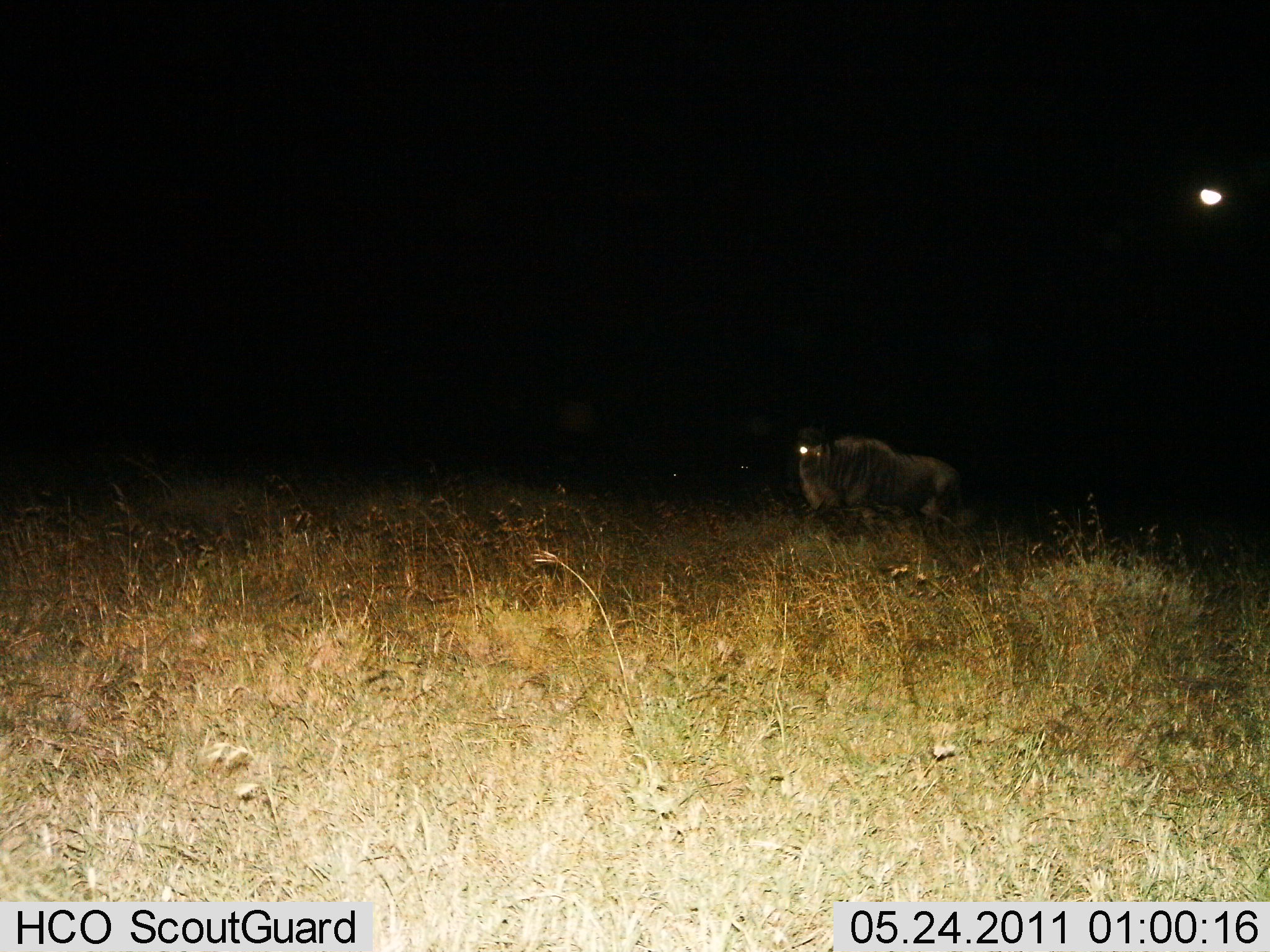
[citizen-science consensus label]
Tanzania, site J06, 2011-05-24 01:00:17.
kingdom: Animalia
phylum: Chordata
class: Mammalia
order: Artiodactyla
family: Bovidae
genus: Connochaetes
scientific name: Connochaetes taurinus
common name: blue wildebeest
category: wildebeest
Wildebeest (blue wildebeest) (Connochaetes taurinus), count 1. Behavior (volunteer vote fractions): standing 45%, resting 18%, moving 36%, interacting 0%. Young present (vote fraction): 0%. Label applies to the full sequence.